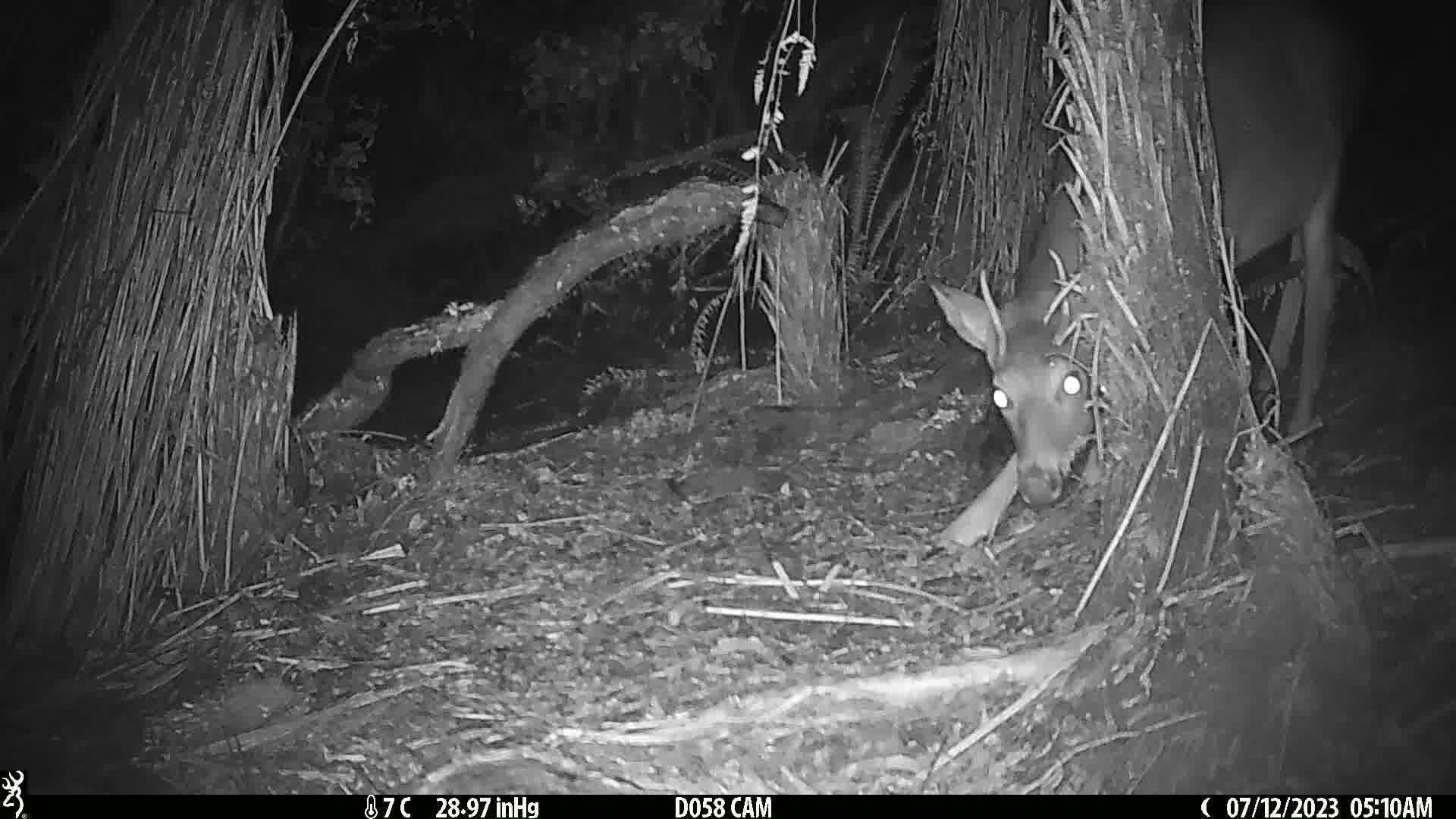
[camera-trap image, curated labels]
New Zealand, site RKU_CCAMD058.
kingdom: Animalia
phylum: Chordata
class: Mammalia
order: Artiodactyla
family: Cervidae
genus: Odocoileus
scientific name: Odocoileus virginianus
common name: white-tailed deer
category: white tailed deer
White tailed deer (white-tailed deer) (Odocoileus virginianus).